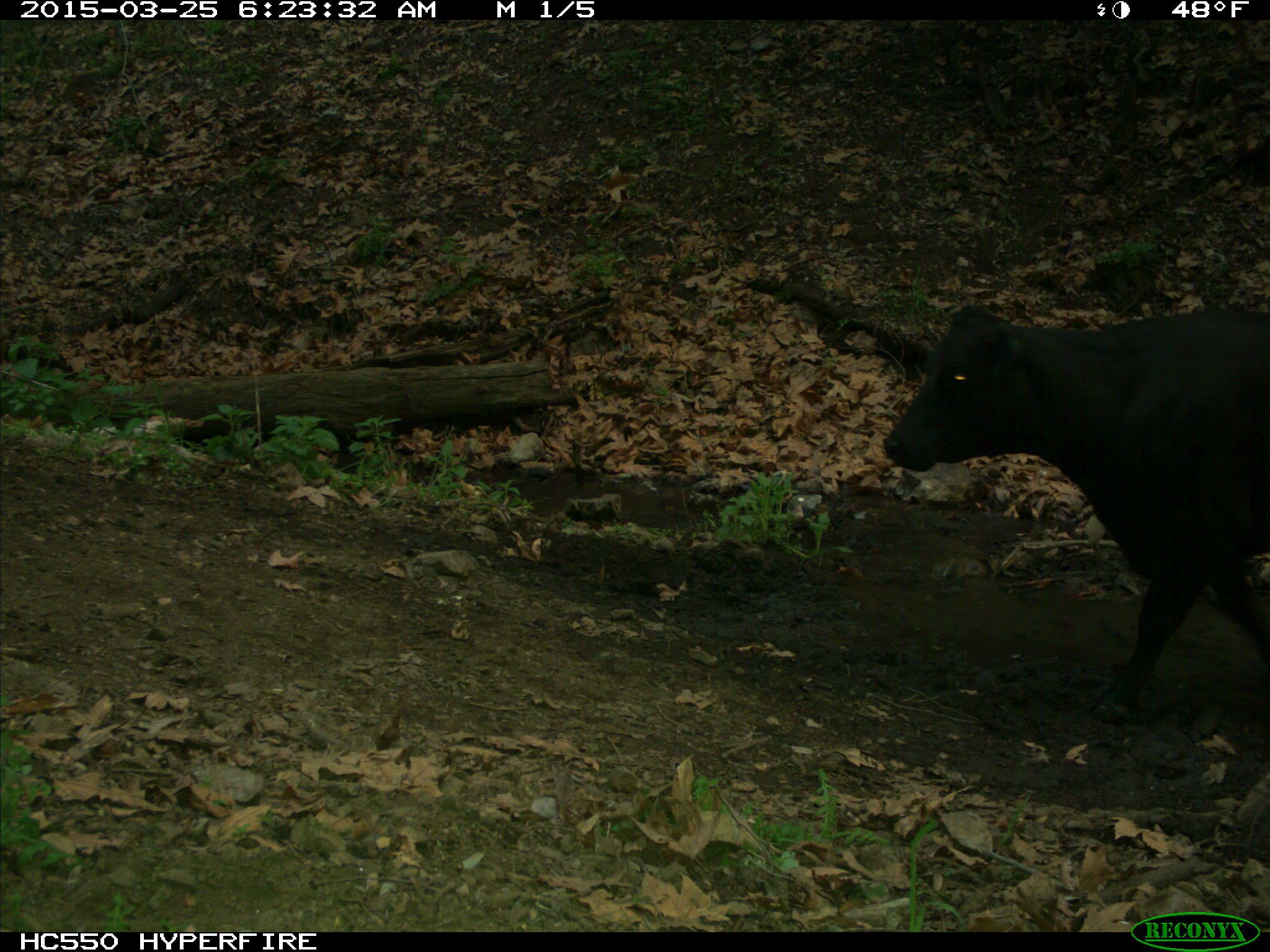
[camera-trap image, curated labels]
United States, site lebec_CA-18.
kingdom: Animalia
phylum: Chordata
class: Mammalia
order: Artiodactyla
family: Bovidae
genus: Bos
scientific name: Bos taurus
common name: domestic cow